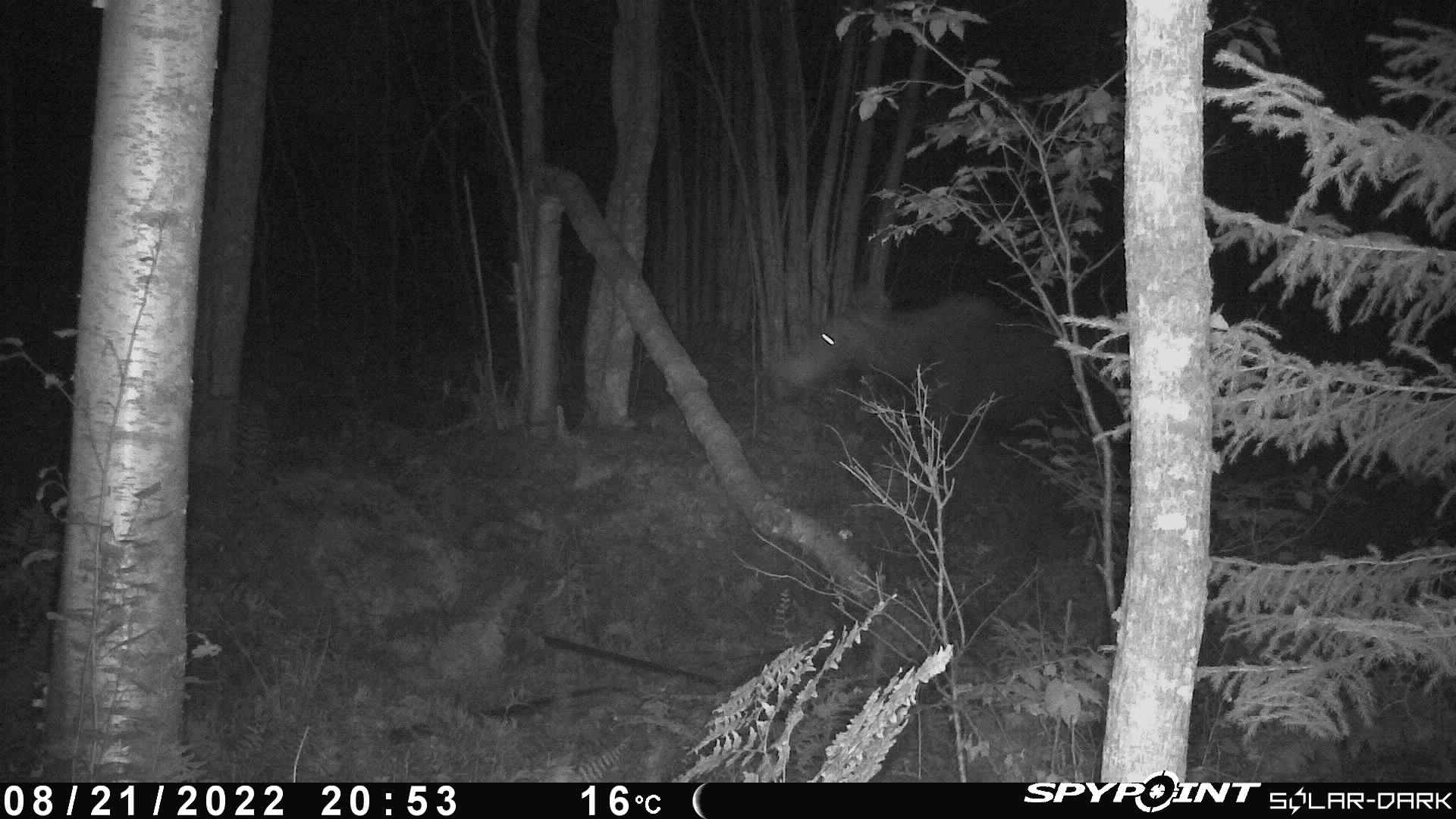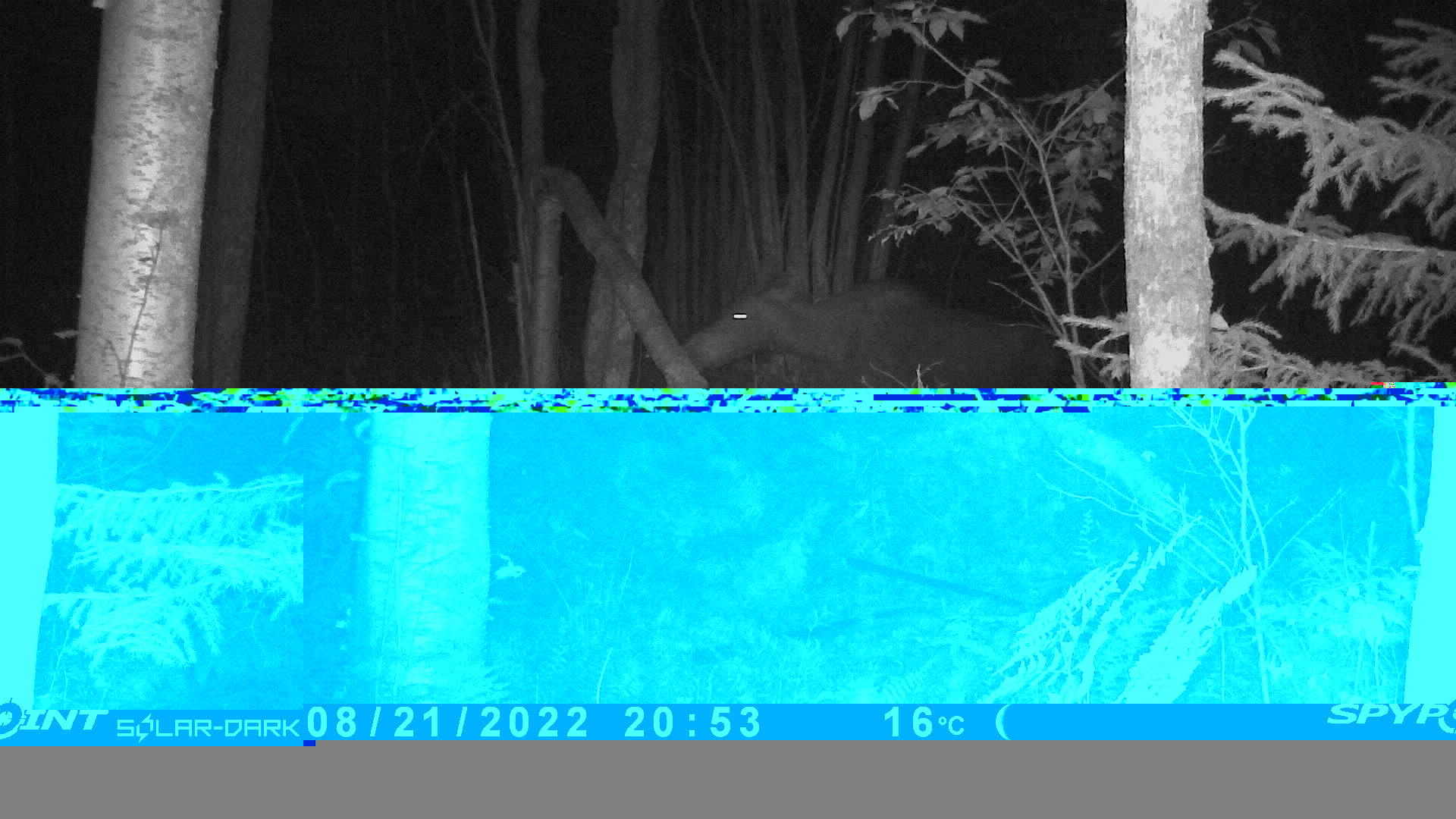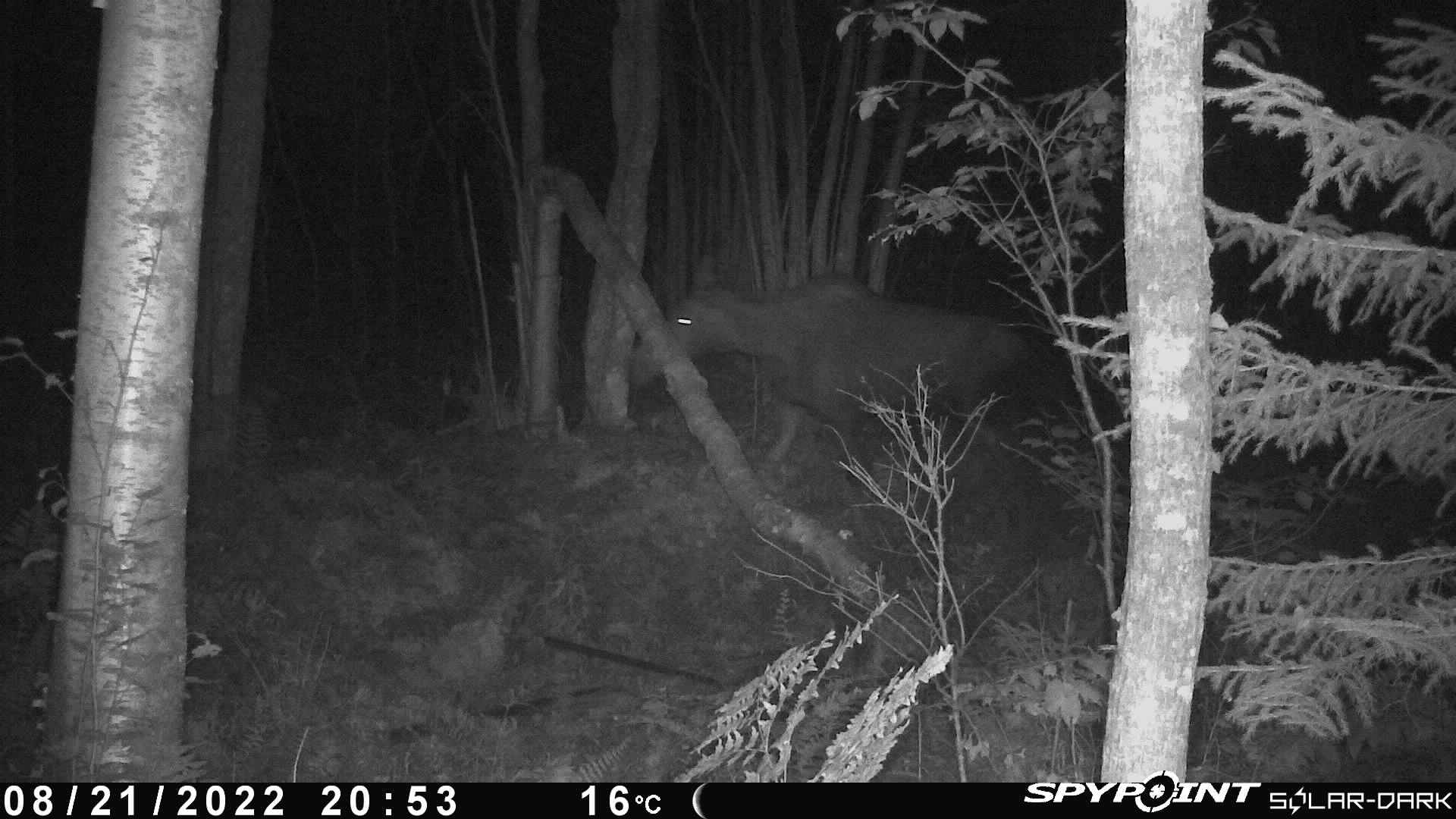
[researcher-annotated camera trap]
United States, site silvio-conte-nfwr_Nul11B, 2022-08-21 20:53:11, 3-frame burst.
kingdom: Animalia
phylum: Chordata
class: Mammalia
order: Artiodactyla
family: Cervidae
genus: Alces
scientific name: Alces alces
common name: moose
Moose (Alces alces).